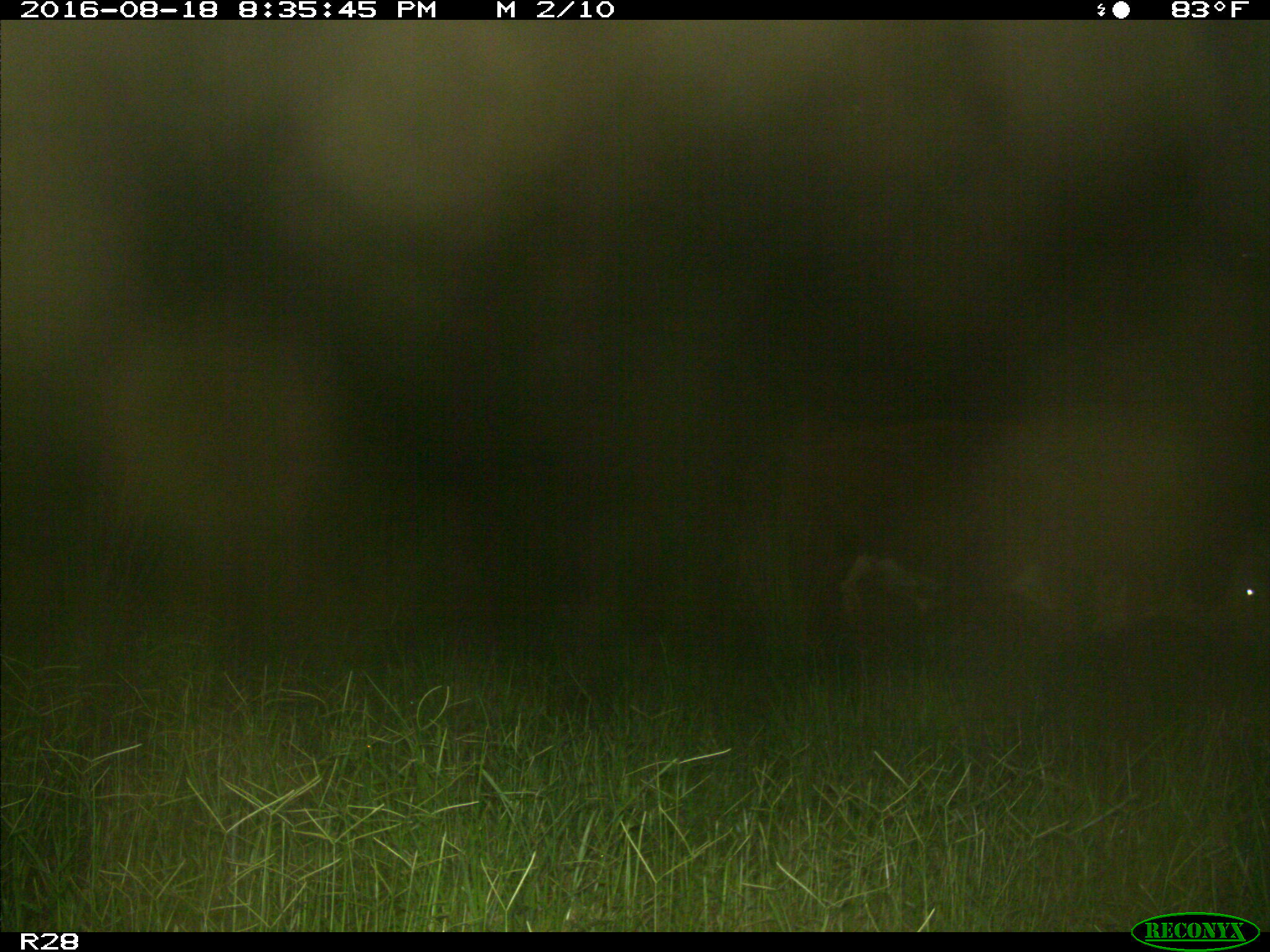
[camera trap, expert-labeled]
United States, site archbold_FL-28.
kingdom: Animalia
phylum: Chordata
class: Mammalia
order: Artiodactyla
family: Bovidae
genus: Bos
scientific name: Bos taurus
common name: domestic cow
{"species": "Bos taurus (domestic cow)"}